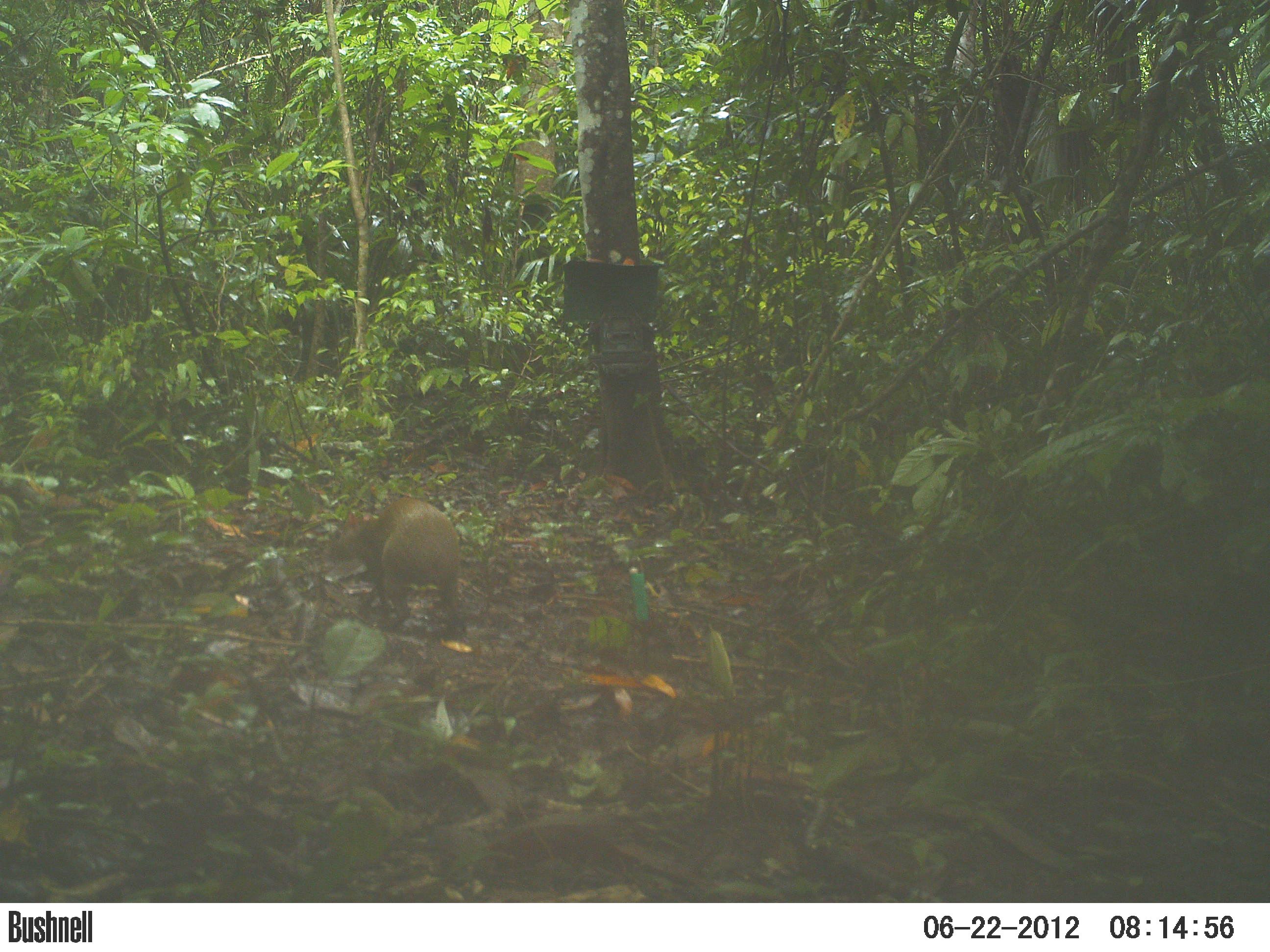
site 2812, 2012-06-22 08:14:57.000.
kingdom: Animalia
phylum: Chordata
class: Mammalia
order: Rodentia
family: Dasyproctidae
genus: Dasyprocta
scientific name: Dasyprocta punctata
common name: central american agouti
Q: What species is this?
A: Dasyprocta punctata (central american agouti).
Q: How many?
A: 1.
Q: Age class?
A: Adult.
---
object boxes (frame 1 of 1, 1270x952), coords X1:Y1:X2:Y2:
dasyprocta punctata: 322:498:464:639